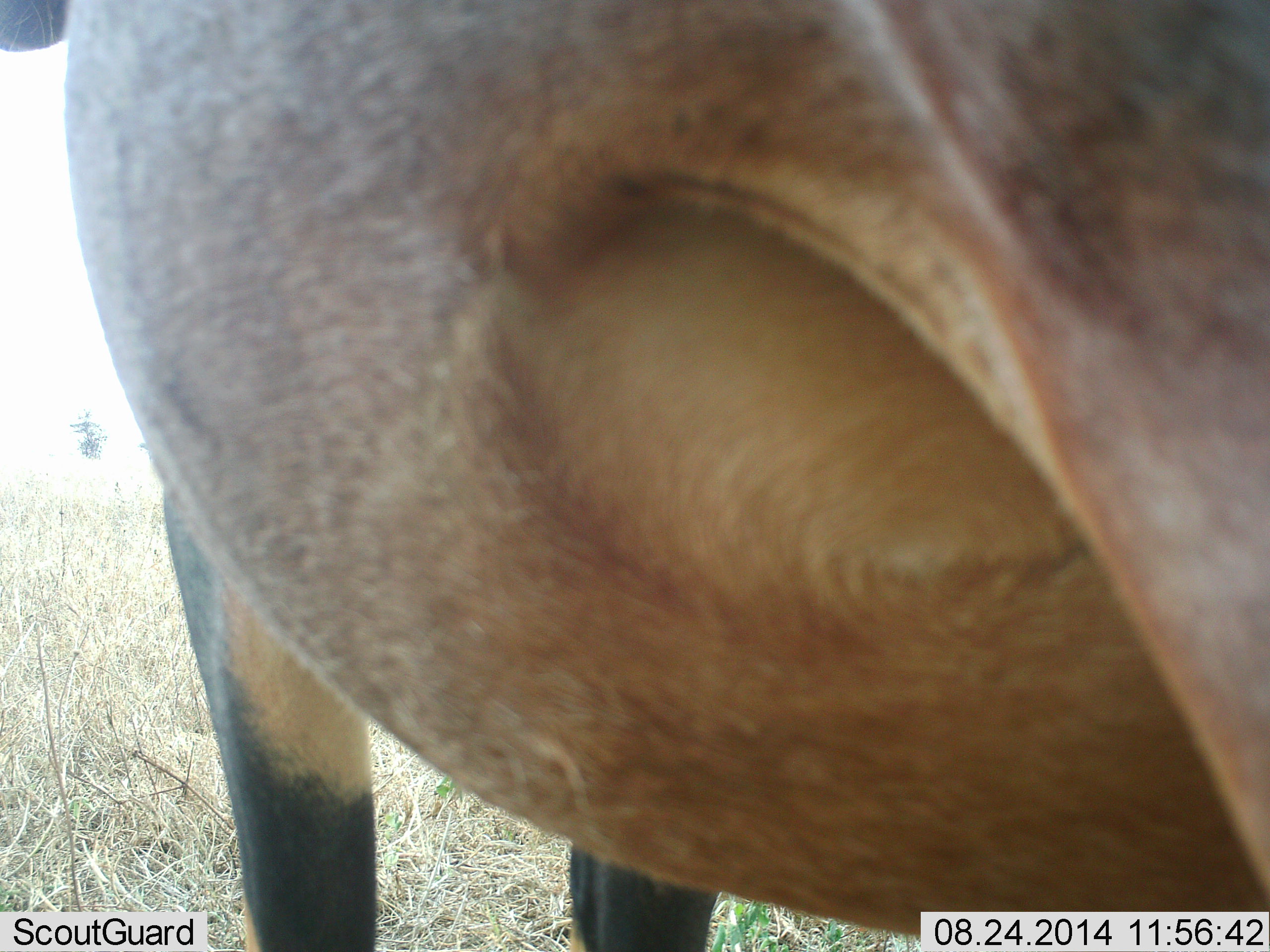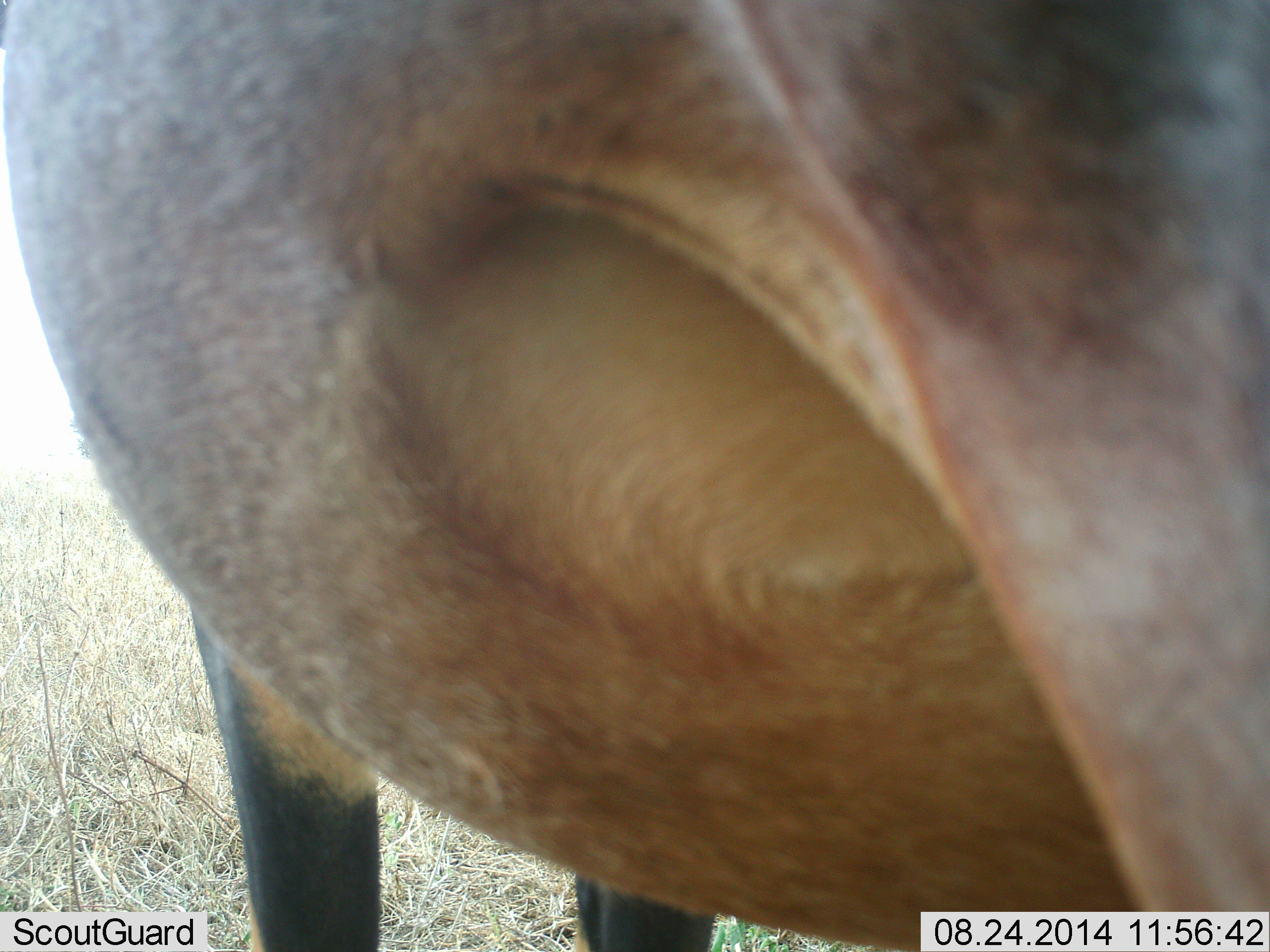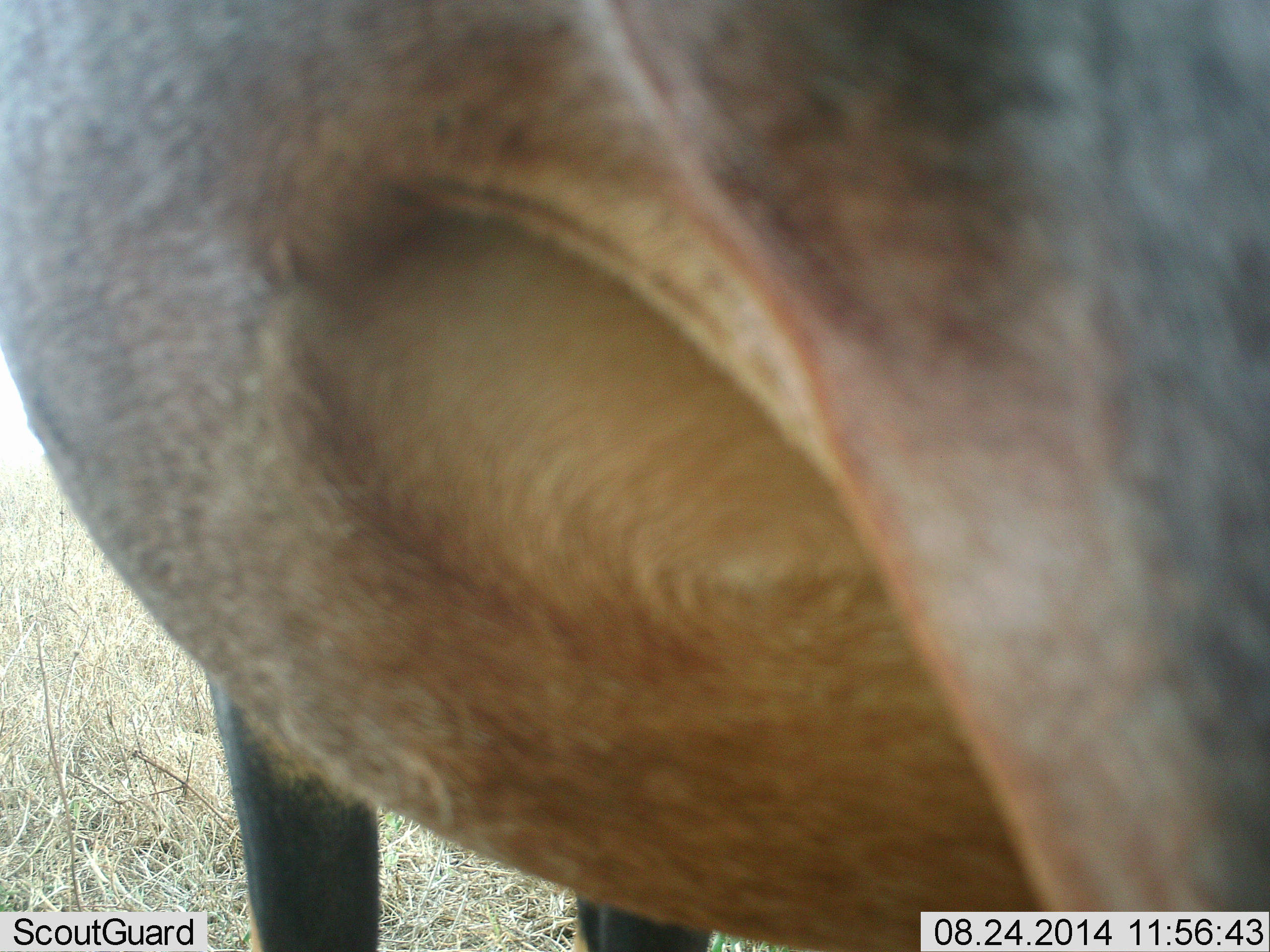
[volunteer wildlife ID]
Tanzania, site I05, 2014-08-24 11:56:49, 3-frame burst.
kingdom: Animalia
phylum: Chordata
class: Mammalia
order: Artiodactyla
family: Bovidae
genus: Damaliscus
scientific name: Damaliscus lunatus jimela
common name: topi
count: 1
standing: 100%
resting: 0%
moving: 0%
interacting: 0%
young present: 0%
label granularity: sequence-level